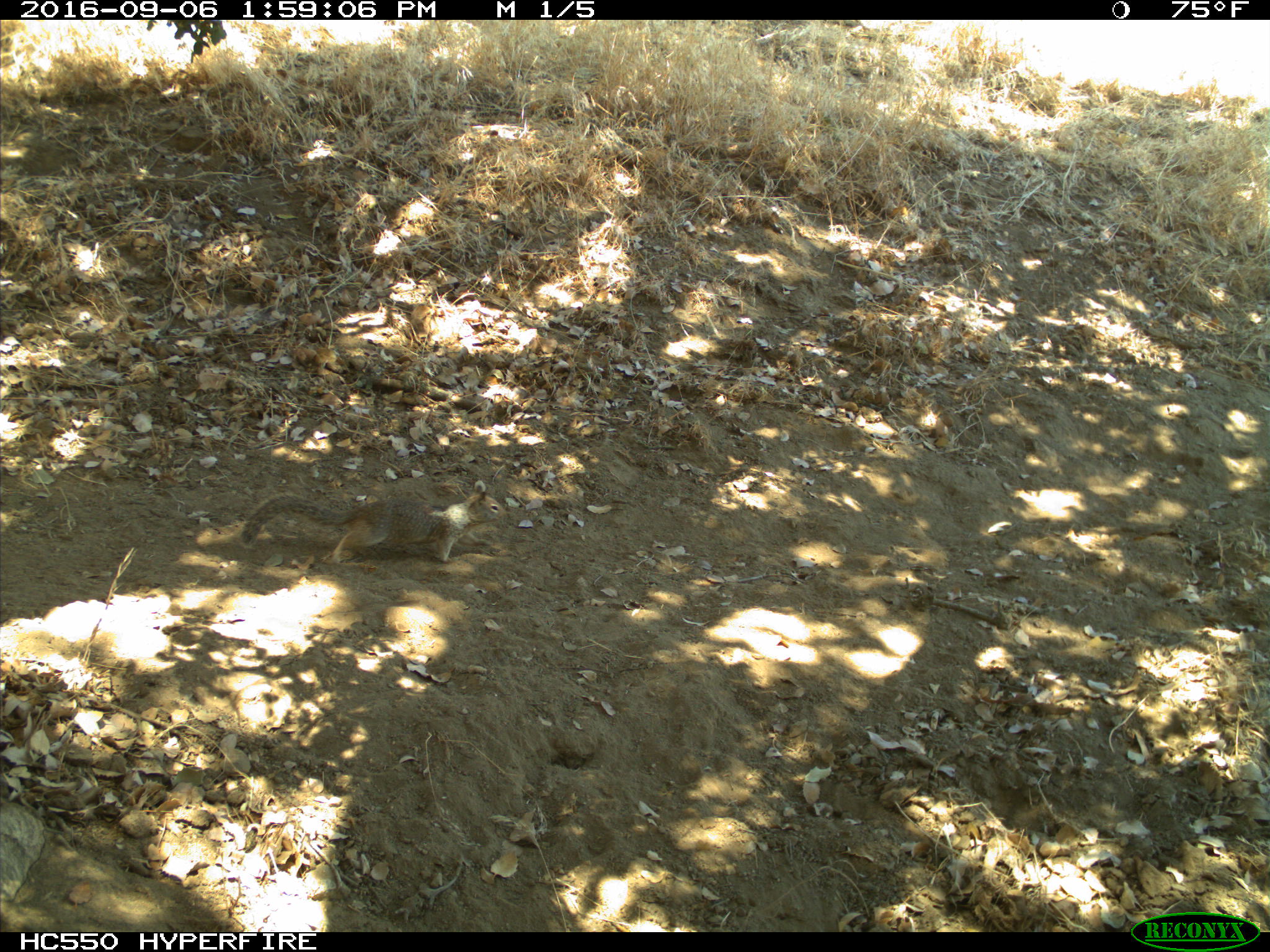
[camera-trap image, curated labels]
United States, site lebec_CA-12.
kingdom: Animalia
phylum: Chordata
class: Mammalia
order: Rodentia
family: Sciuridae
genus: Otospermophilus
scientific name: Otospermophilus beecheyi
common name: california ground squirrel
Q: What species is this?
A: Otospermophilus beecheyi (california ground squirrel).